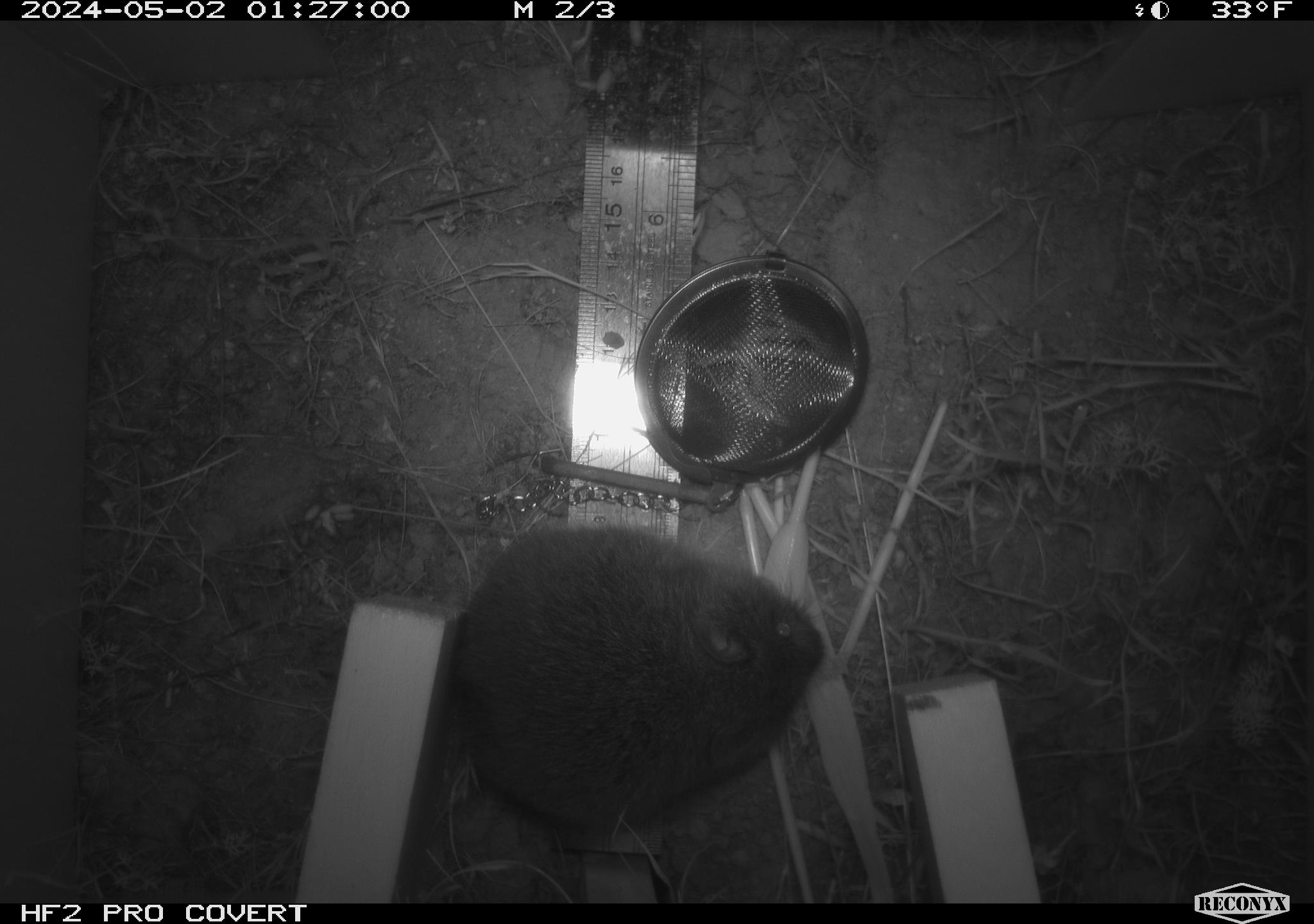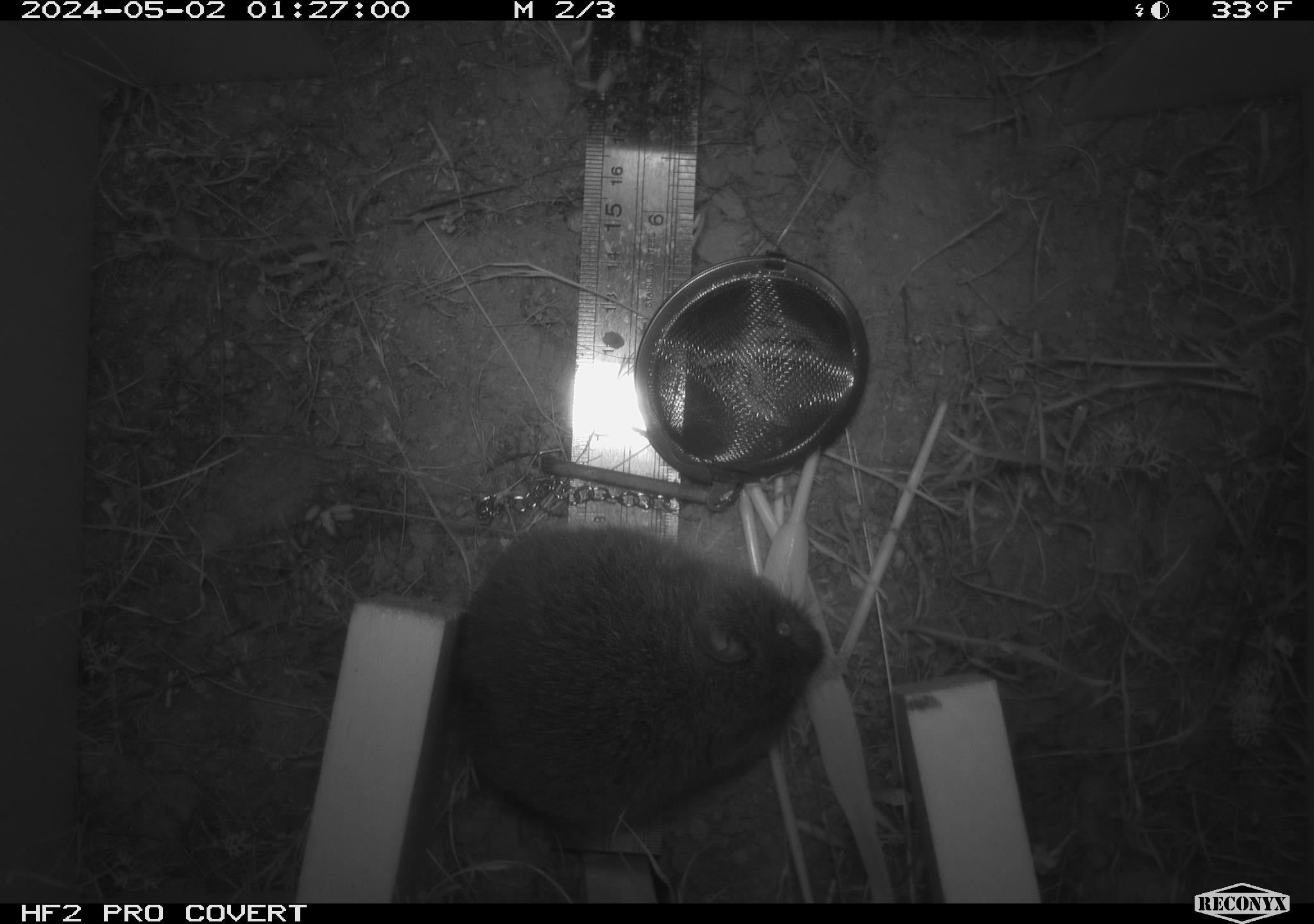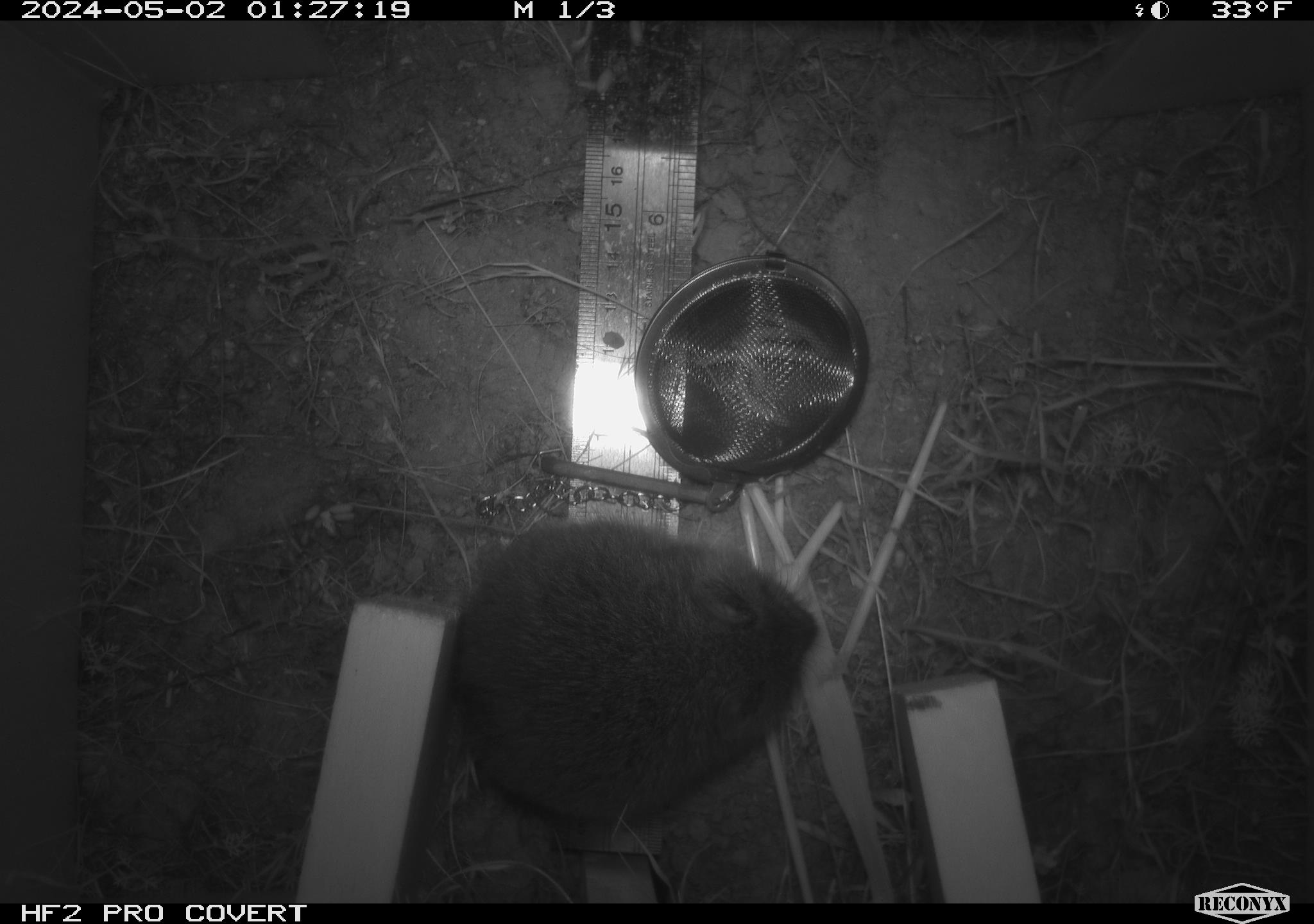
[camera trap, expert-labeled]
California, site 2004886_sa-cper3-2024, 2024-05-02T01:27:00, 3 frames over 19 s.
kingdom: Animalia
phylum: Chordata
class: Mammalia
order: Rodentia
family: Cricetidae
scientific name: Arvicolinae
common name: voles, lemmings, and muskrats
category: arvicolinae subfamily